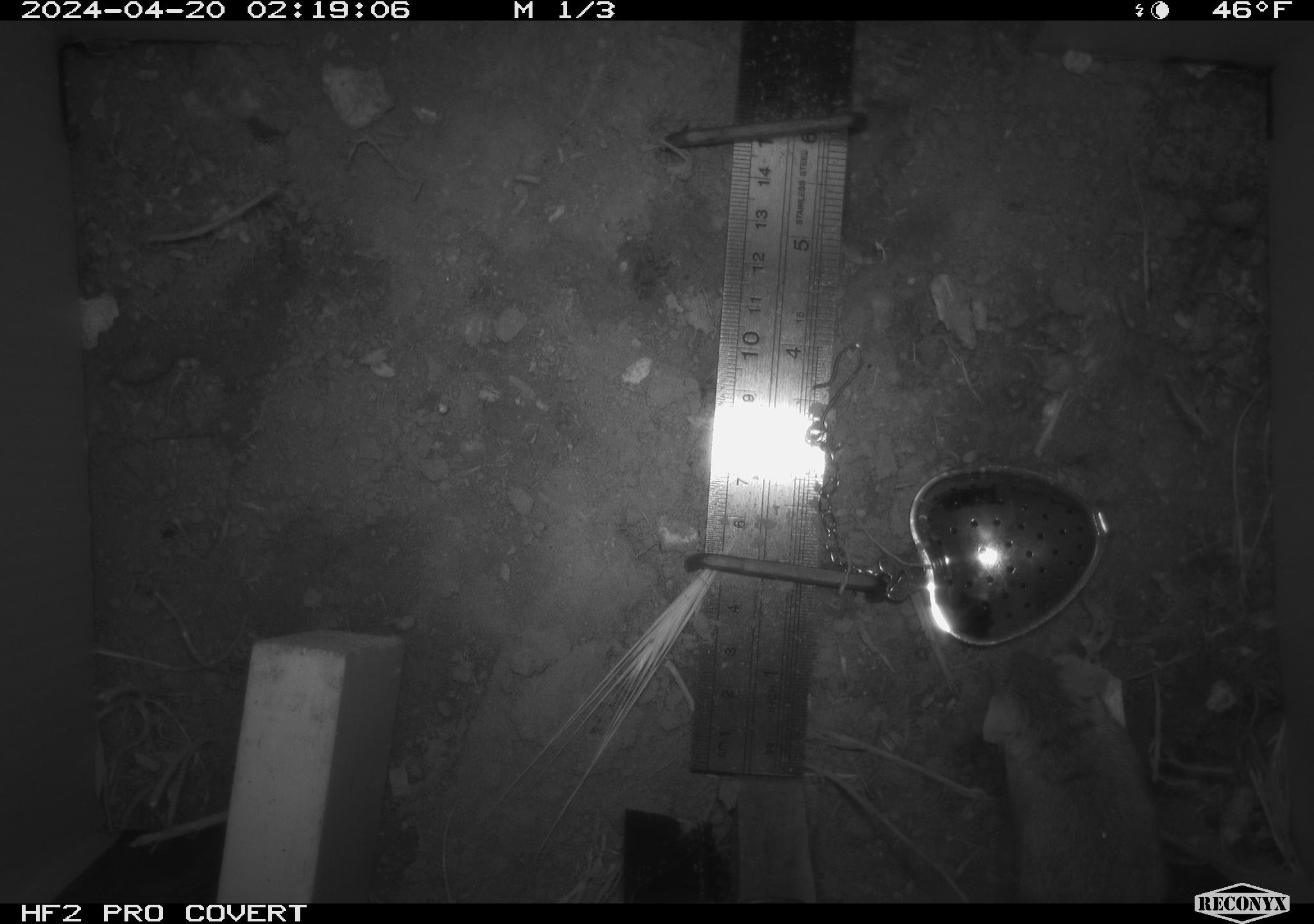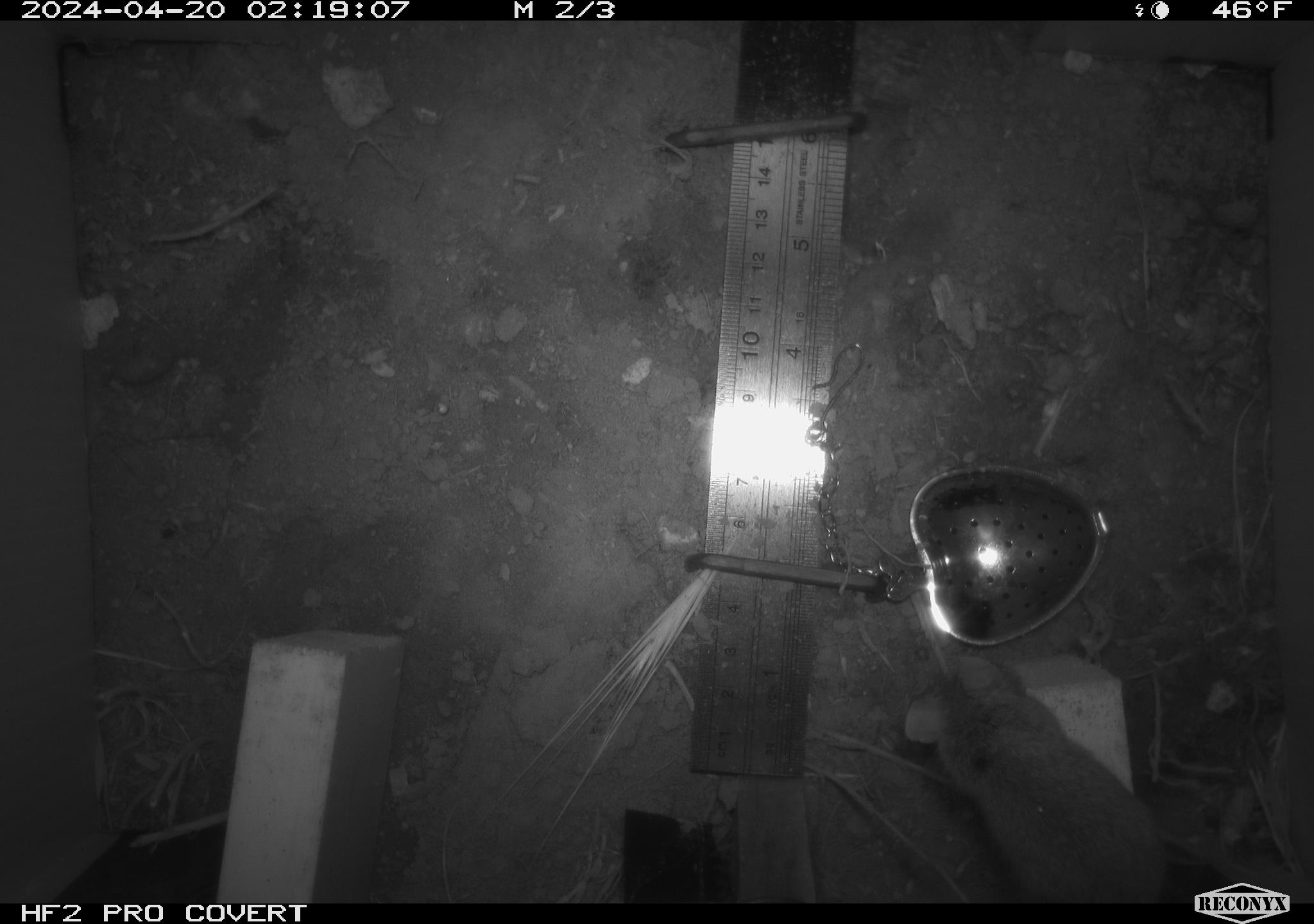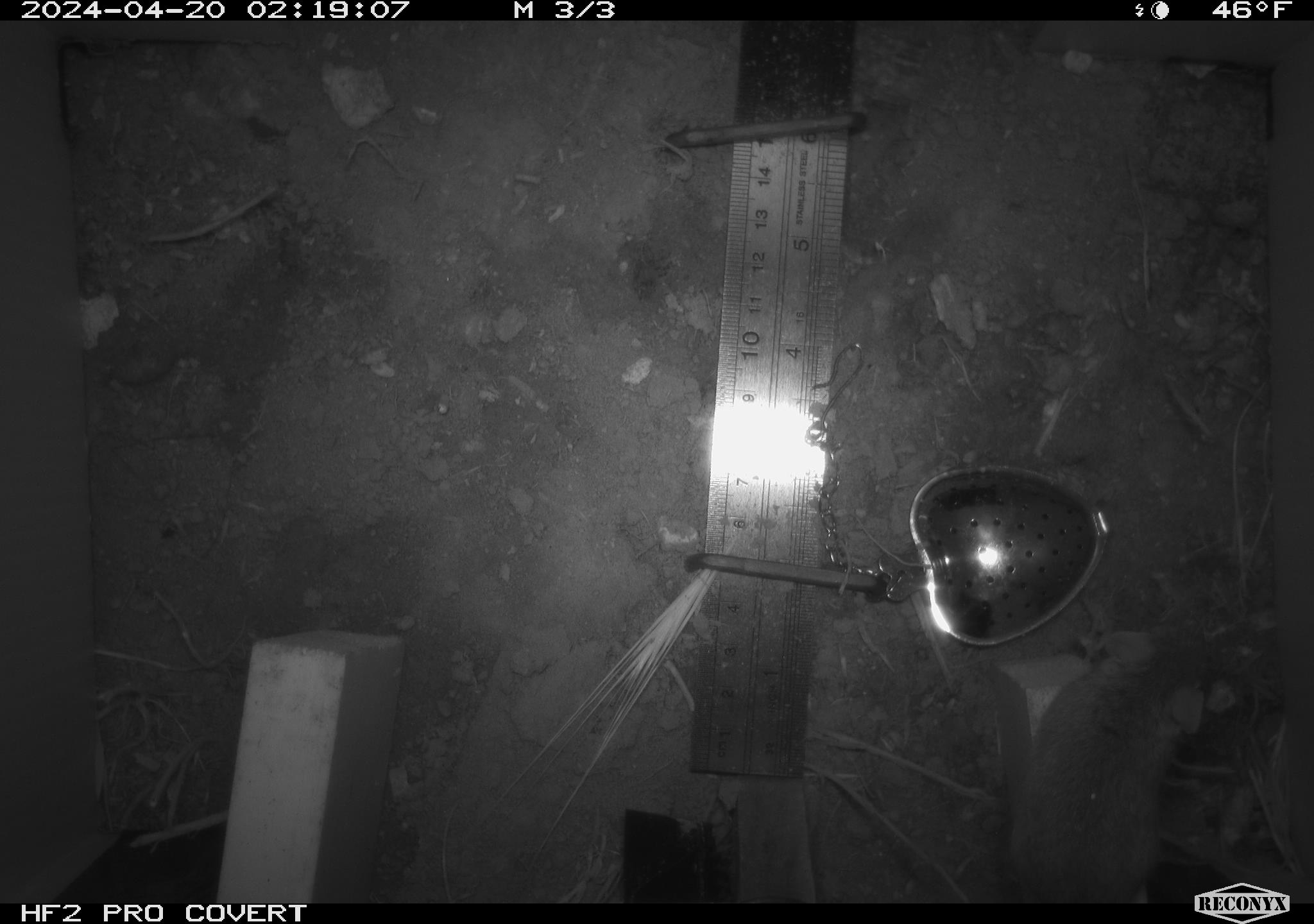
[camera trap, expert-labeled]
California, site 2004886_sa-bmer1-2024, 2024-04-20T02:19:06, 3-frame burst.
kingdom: Animalia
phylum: Chordata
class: Mammalia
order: Rodentia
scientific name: Rodentia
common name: mouse species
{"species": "mouse species (Rodentia)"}